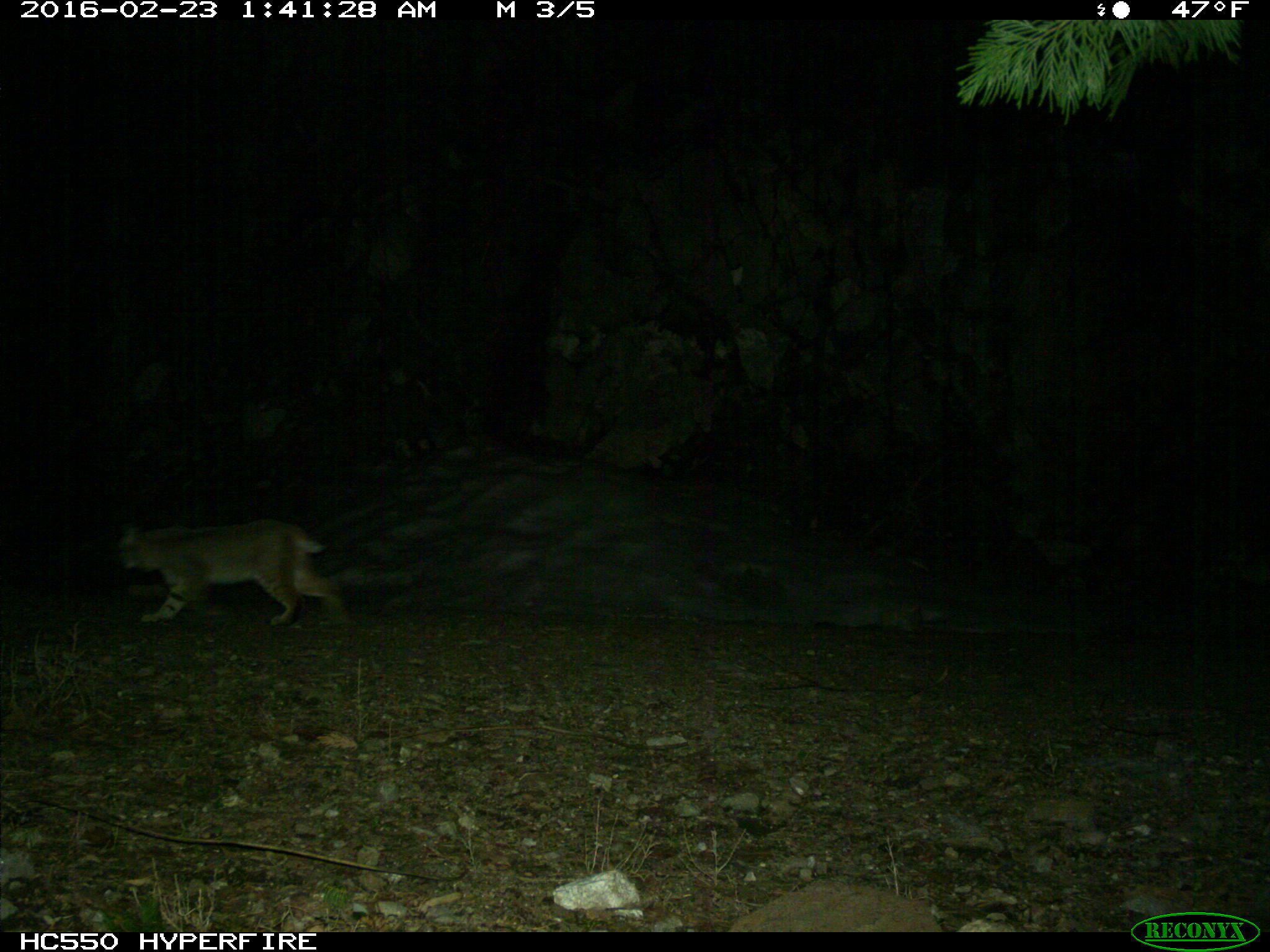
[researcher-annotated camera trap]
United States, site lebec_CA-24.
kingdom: Animalia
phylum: Chordata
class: Mammalia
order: Carnivora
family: Felidae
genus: Lynx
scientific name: Lynx rufus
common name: bobcat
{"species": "Lynx rufus (bobcat)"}